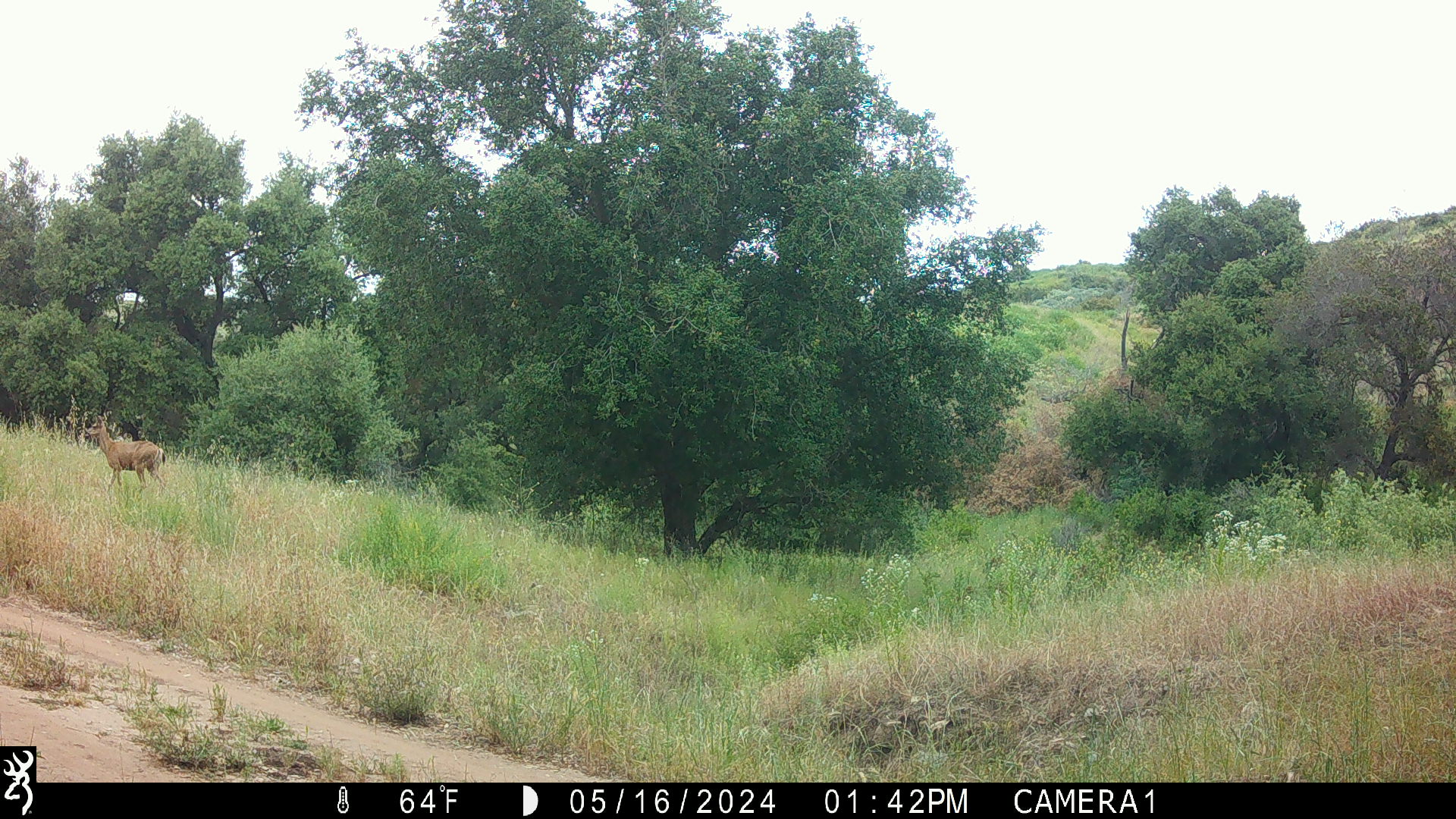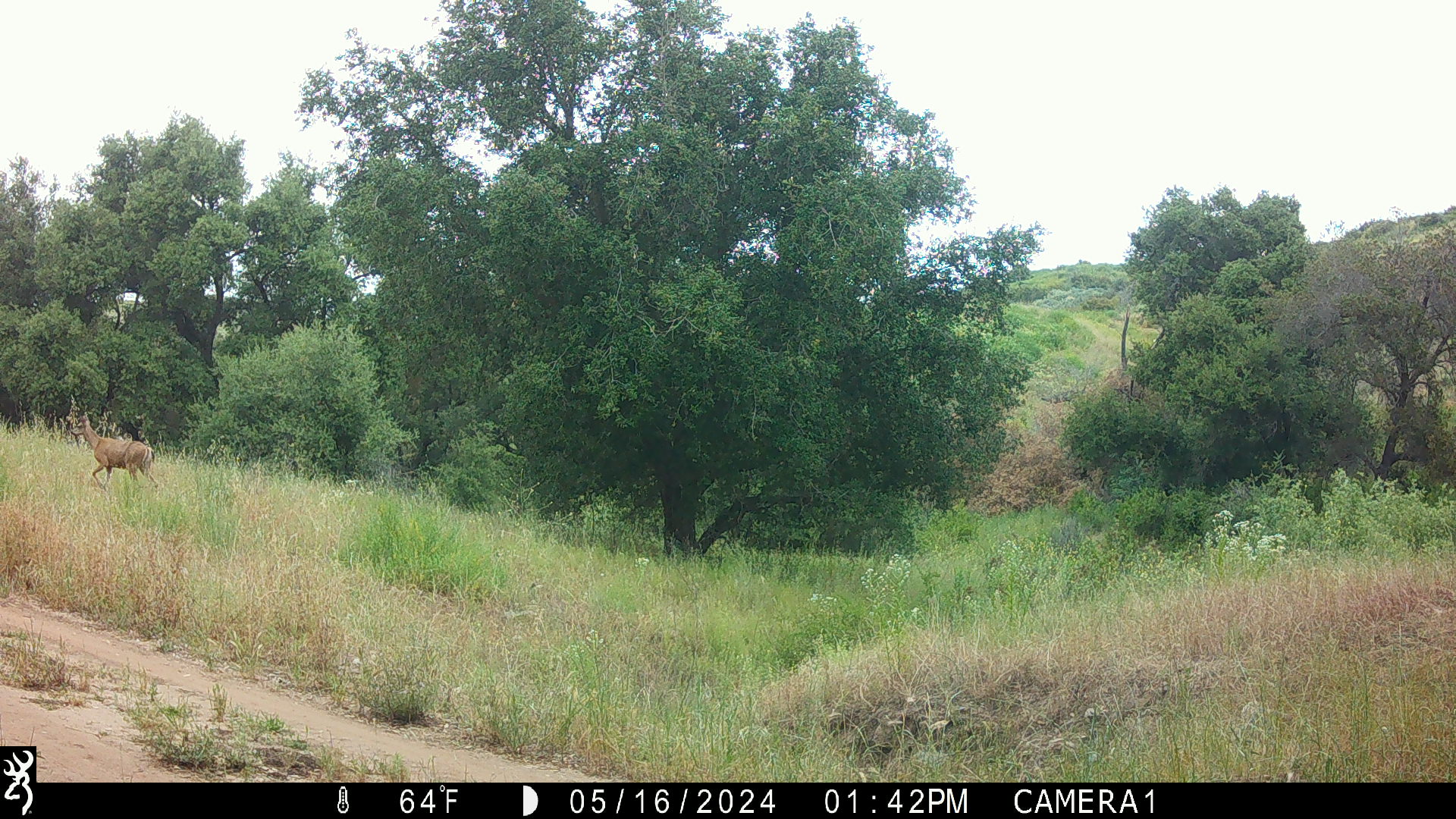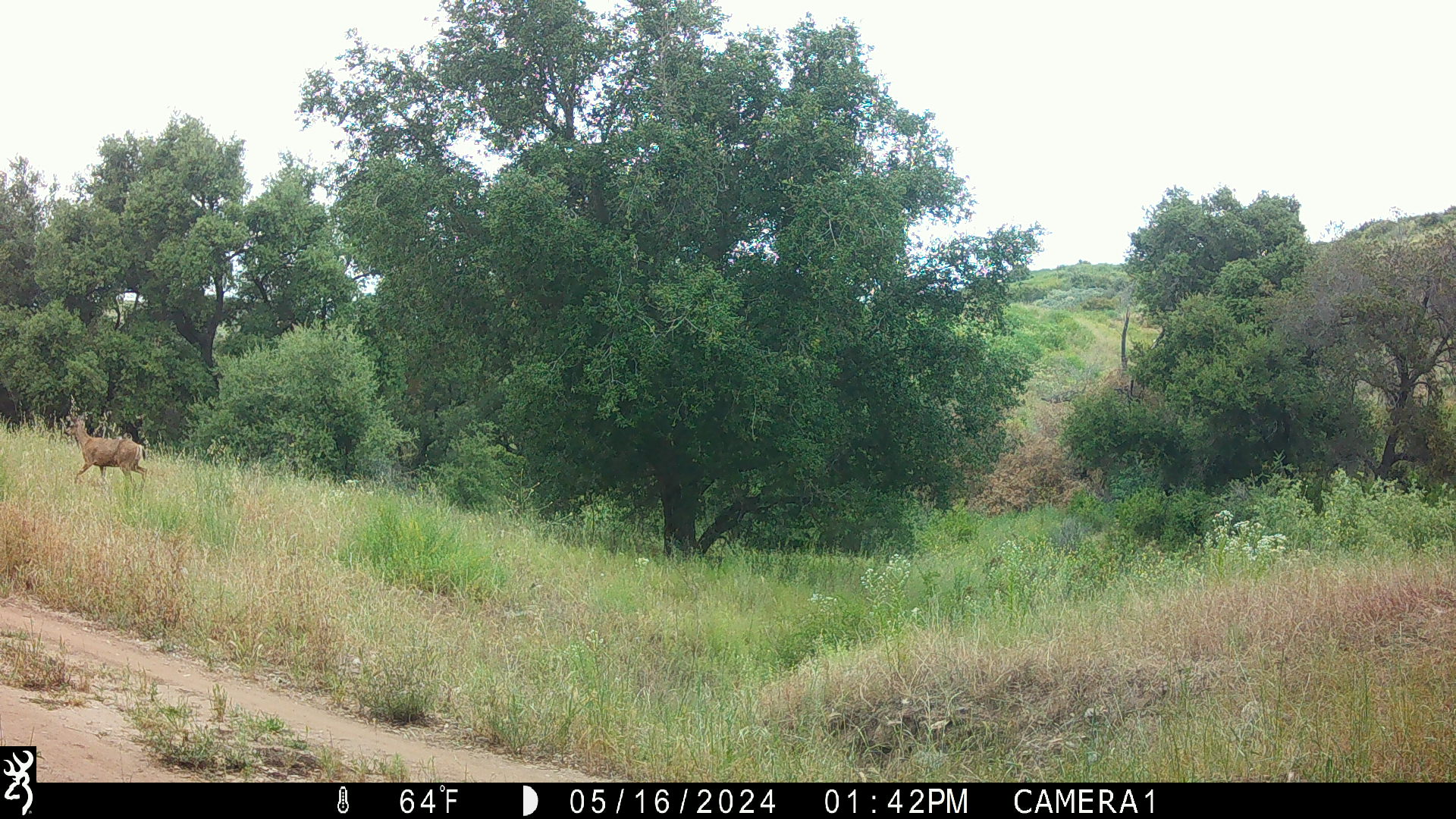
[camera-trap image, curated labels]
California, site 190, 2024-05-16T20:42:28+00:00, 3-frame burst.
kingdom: Animalia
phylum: Chordata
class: Mammalia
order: Artiodactyla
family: Cervidae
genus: Odocoileus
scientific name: Odocoileus hemionus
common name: mule deer